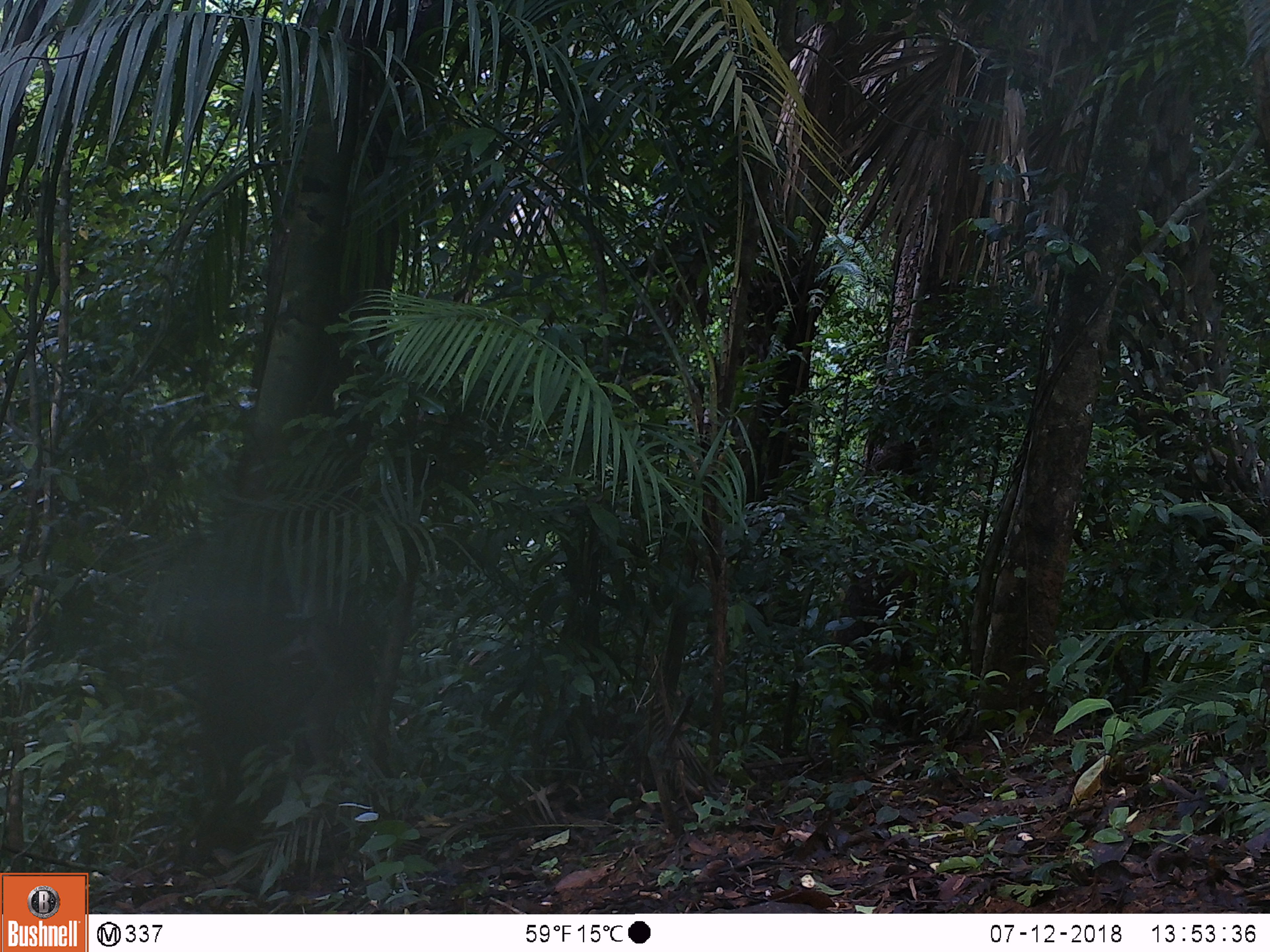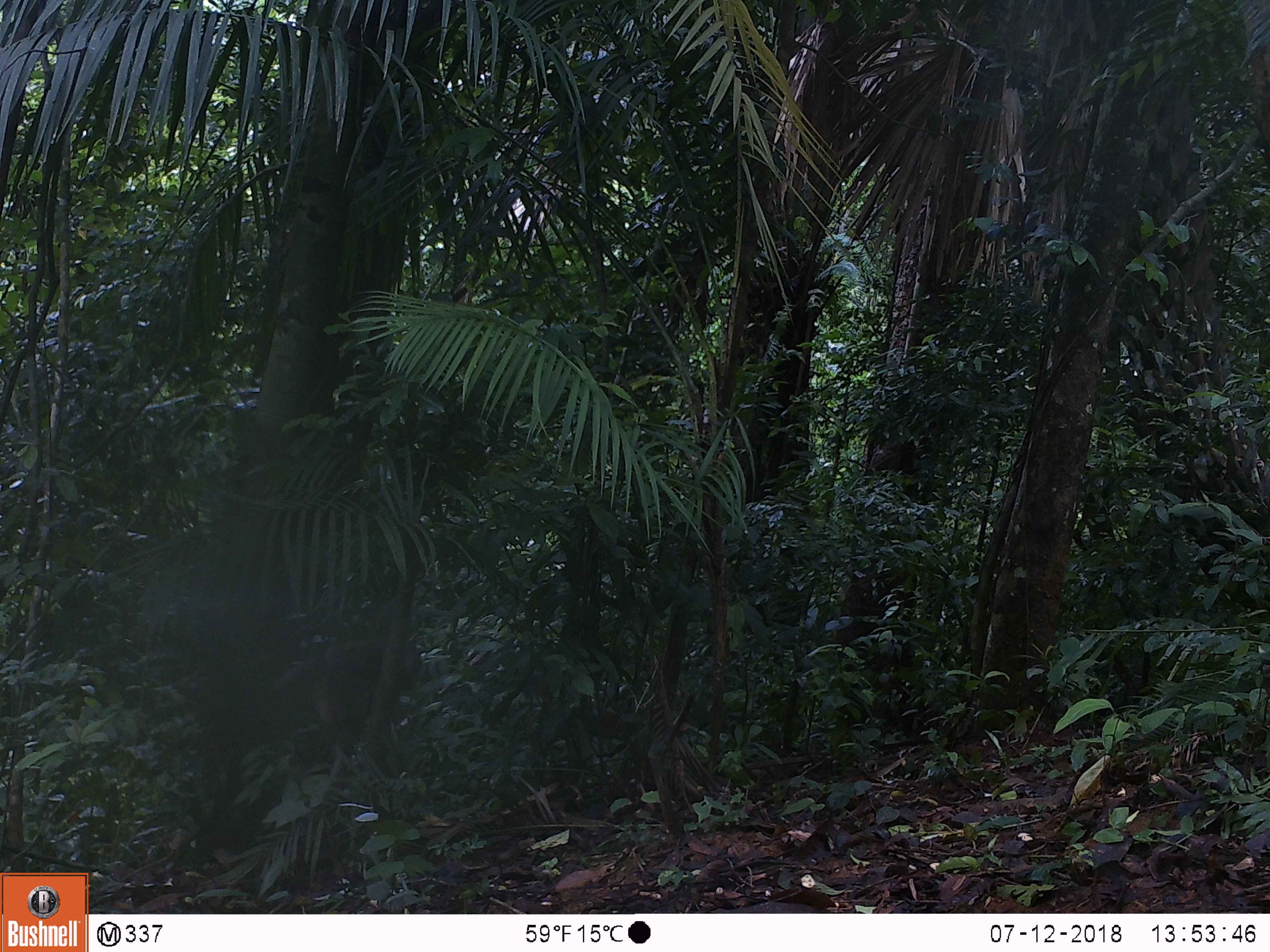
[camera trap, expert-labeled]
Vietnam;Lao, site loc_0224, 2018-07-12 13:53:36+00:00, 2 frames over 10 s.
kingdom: Animalia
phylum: Chordata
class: Mammalia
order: Primates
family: Cercopithecidae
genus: Macaca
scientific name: Macaca nemestrina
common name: pig-tailed macaque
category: pig tailed macaque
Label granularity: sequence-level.